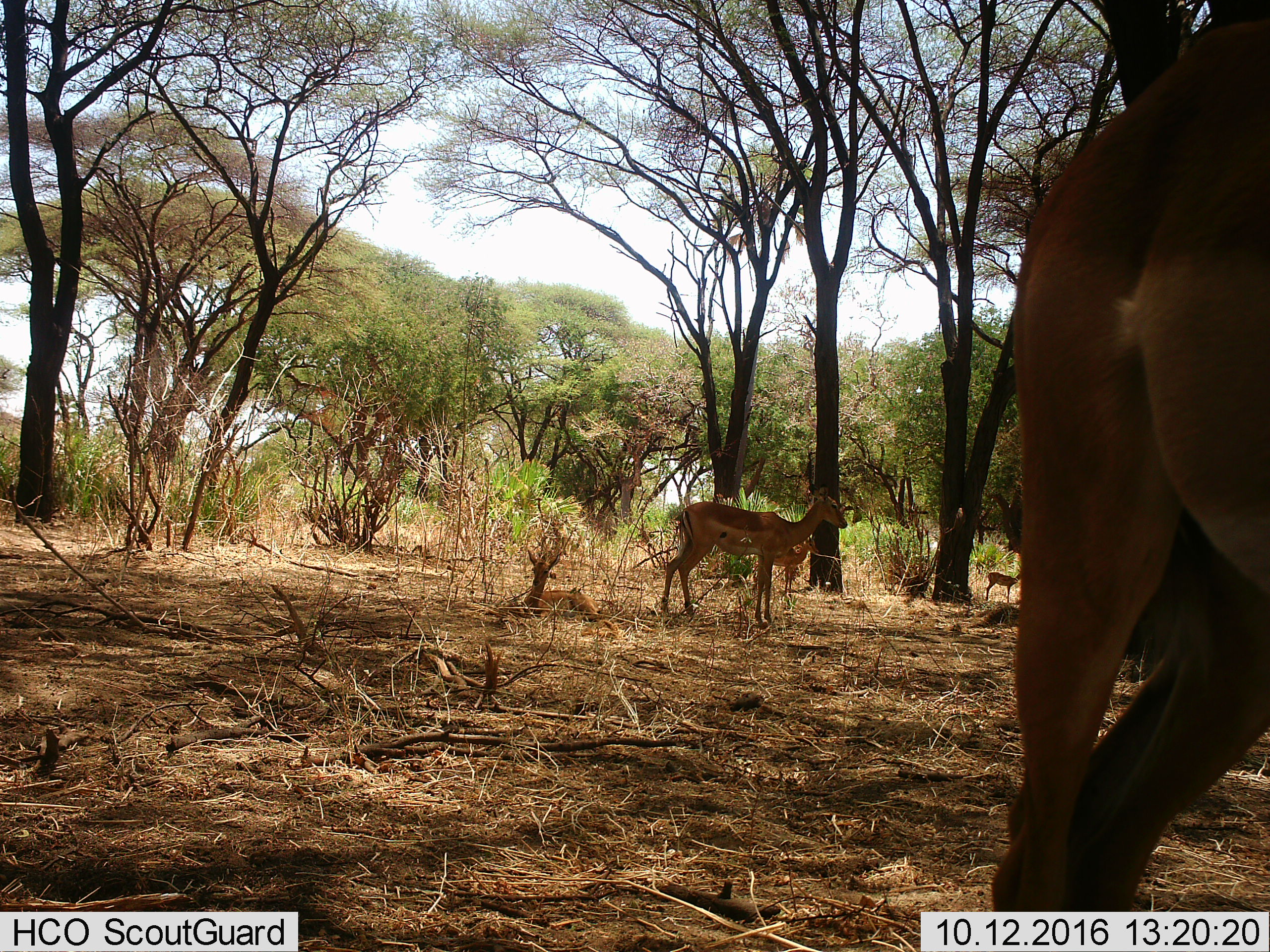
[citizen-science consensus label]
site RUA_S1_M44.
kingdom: Animalia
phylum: Chordata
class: Mammalia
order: Artiodactyla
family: Bovidae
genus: Aepyceros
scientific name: Aepyceros melampus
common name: impala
Impala (Aepyceros melampus), count 4. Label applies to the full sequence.